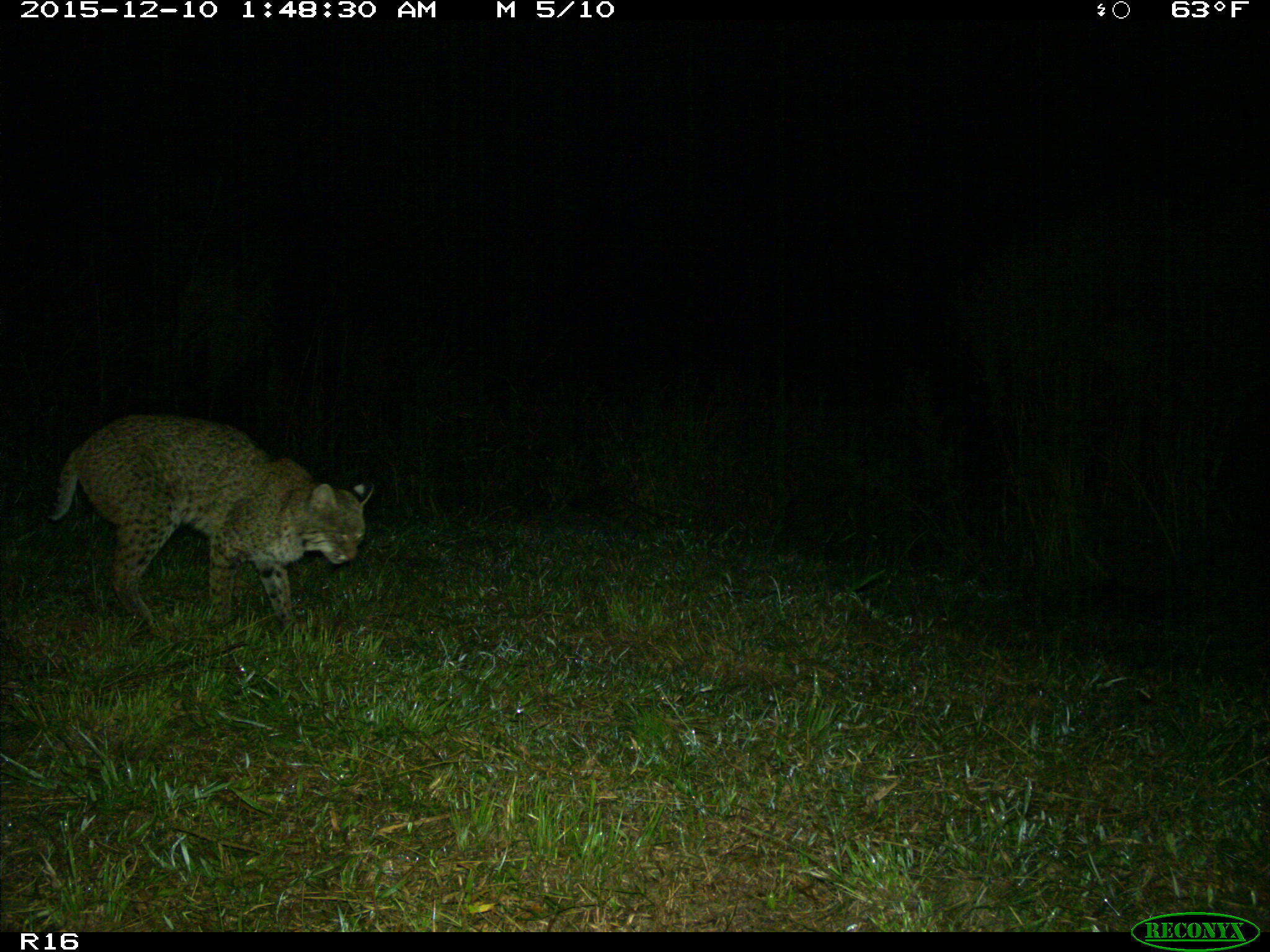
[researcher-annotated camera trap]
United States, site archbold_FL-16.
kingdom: Animalia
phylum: Chordata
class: Mammalia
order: Carnivora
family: Felidae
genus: Lynx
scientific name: Lynx rufus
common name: bobcat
Lynx rufus (bobcat).